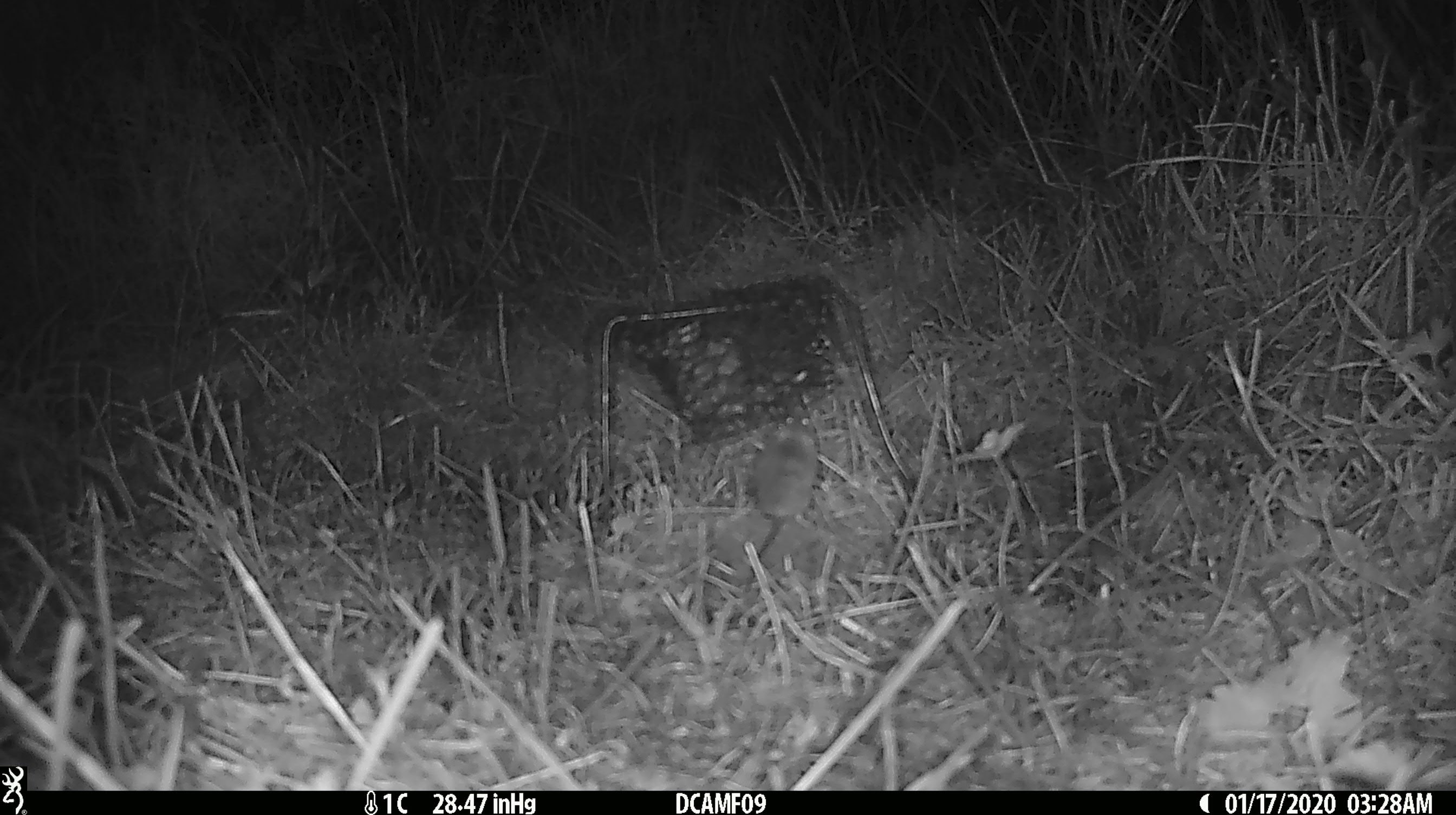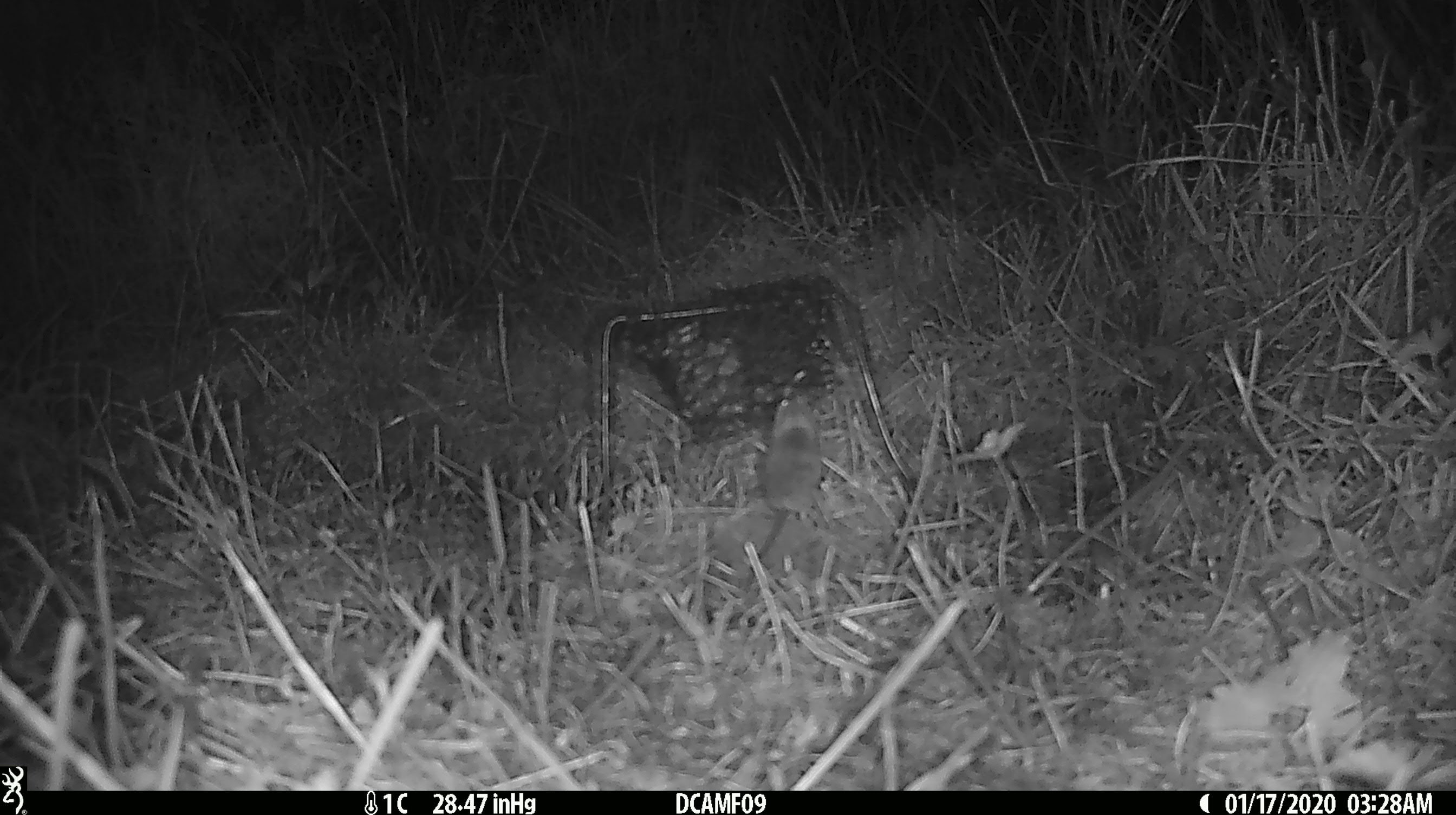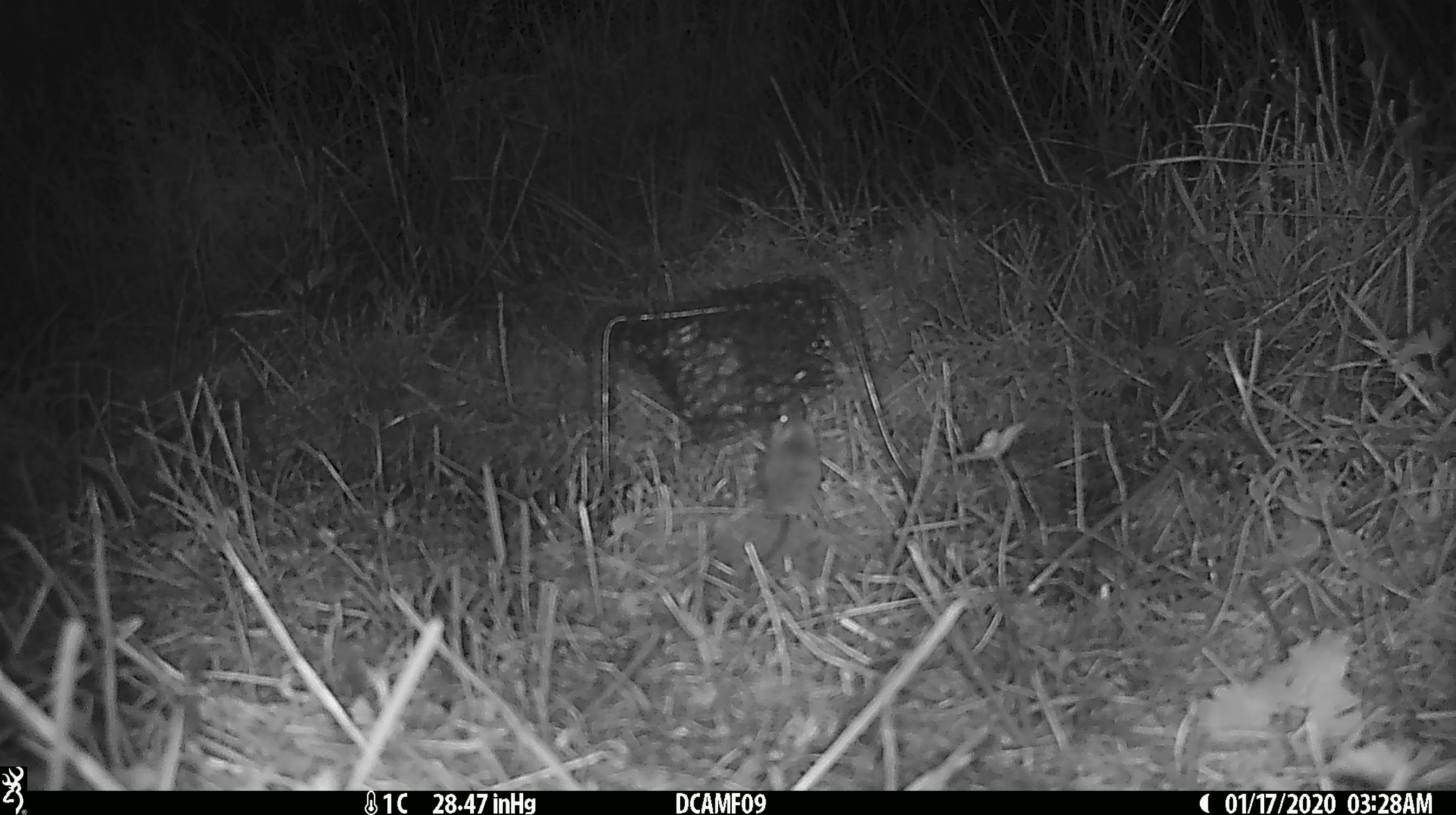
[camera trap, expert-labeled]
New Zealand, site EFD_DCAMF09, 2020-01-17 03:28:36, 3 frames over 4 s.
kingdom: Animalia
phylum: Chordata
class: Mammalia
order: Rodentia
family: Muridae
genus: Mus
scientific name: Mus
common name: mouse